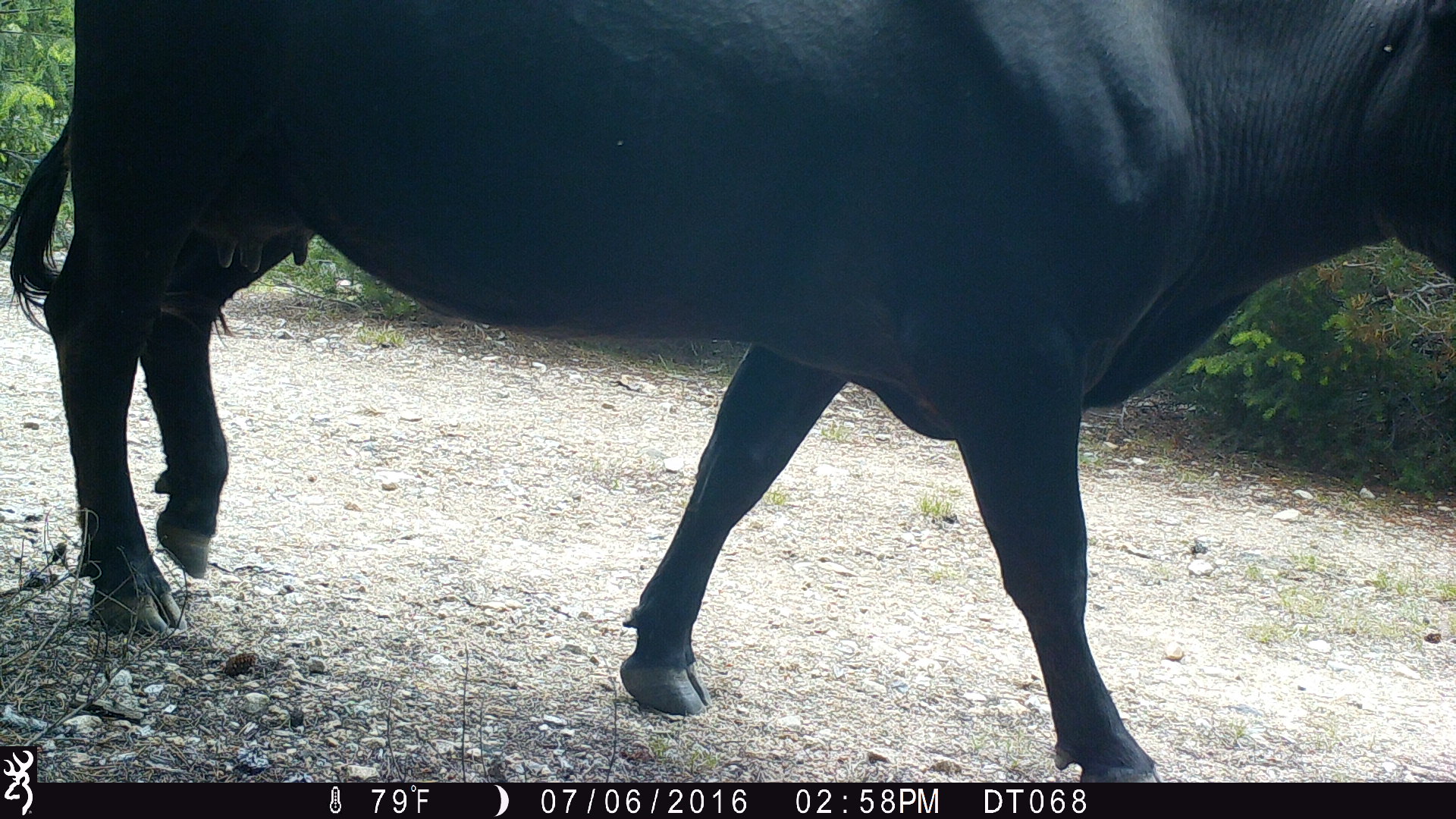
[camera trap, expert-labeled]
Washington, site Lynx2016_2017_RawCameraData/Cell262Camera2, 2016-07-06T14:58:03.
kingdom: Animalia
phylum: Chordata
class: Mammalia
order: Artiodactyla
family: Bovidae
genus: Bos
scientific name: Bos taurus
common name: domestic cattle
Domestic cattle (Bos taurus). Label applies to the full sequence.